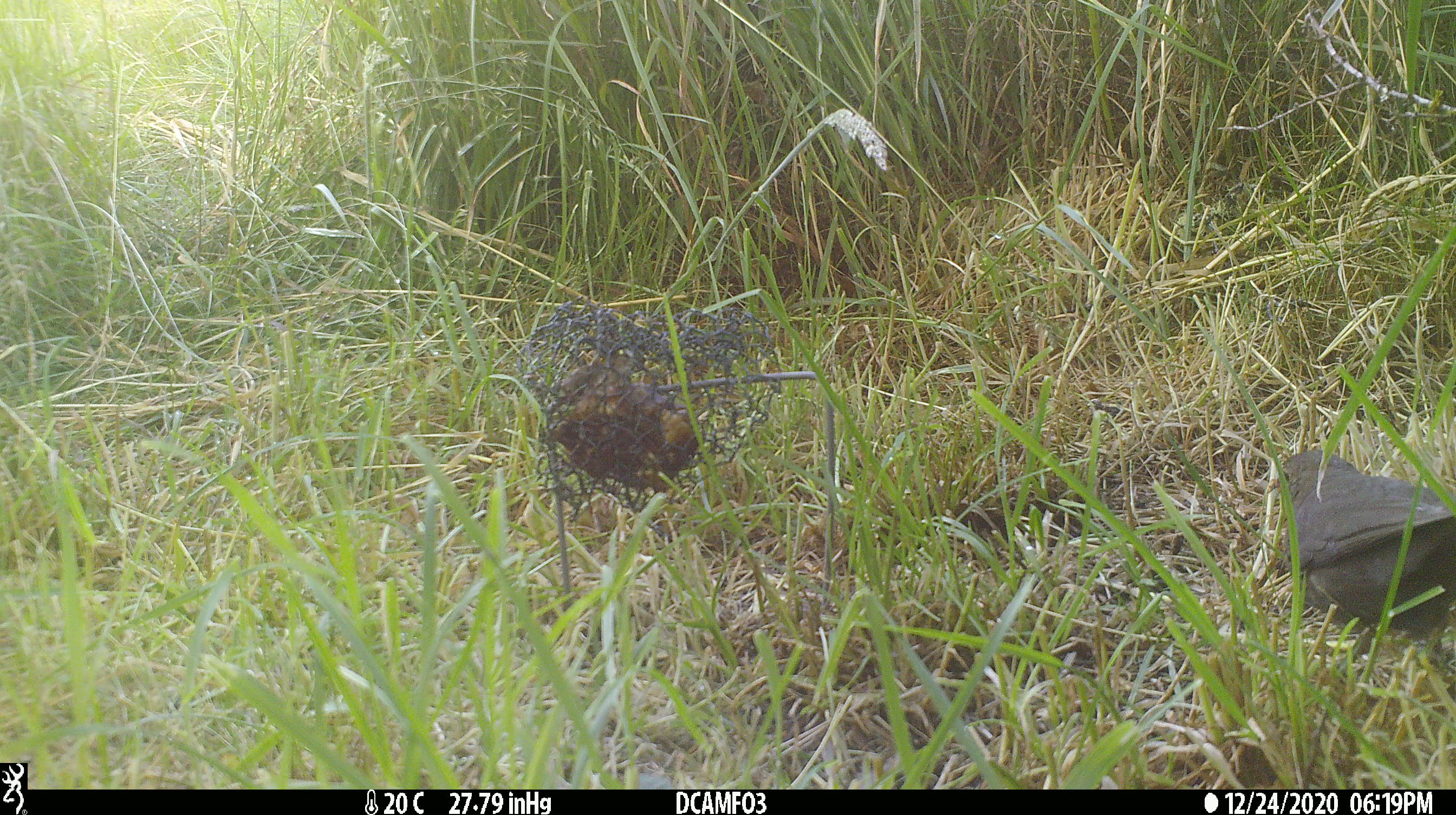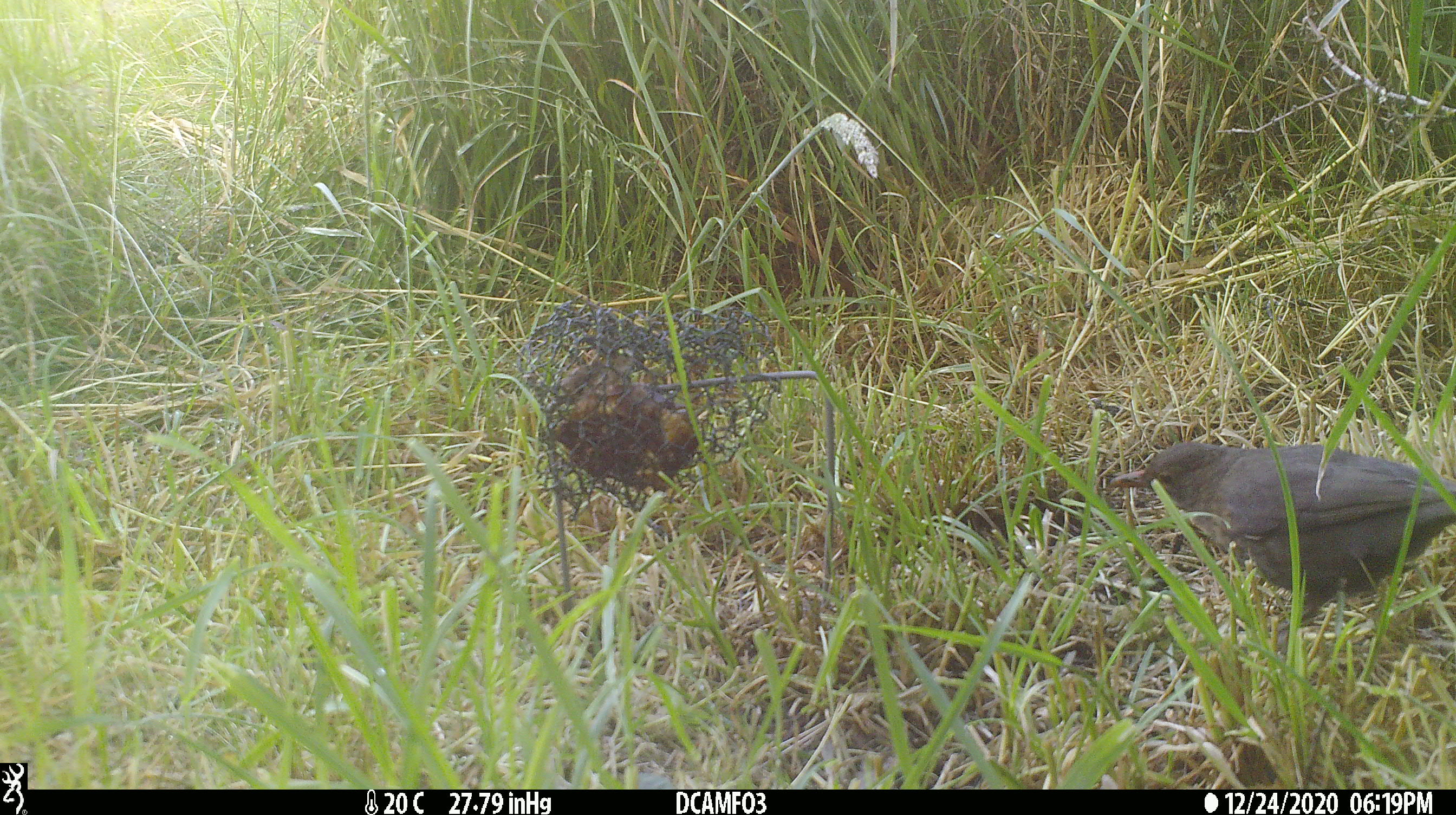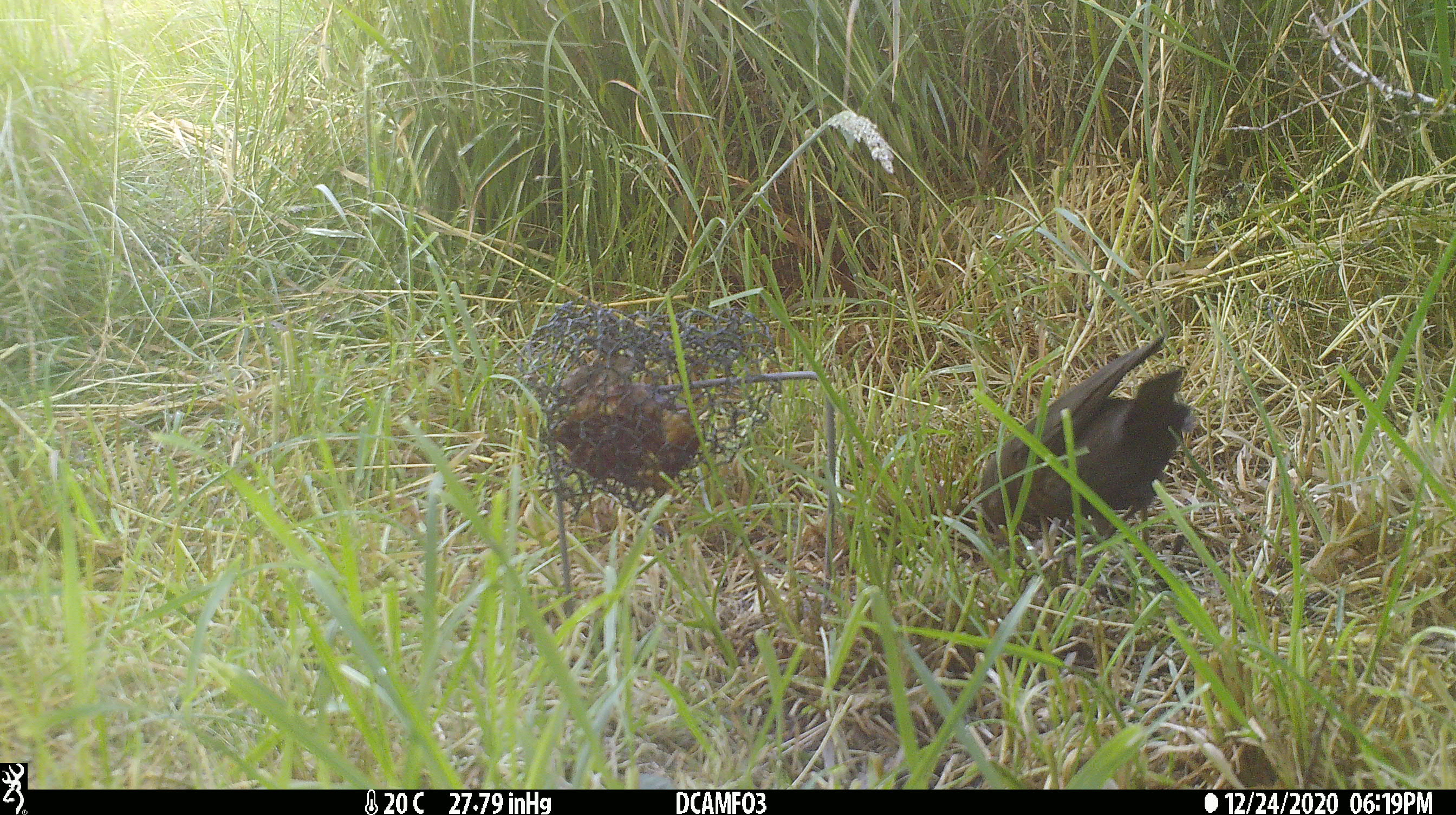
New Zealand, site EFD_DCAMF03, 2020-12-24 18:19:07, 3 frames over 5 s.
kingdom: Animalia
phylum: Chordata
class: Aves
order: Passeriformes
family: Turdidae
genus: Turdus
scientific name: Turdus merula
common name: eurasian blackbird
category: blackbird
Blackbird (eurasian blackbird) (Turdus merula).